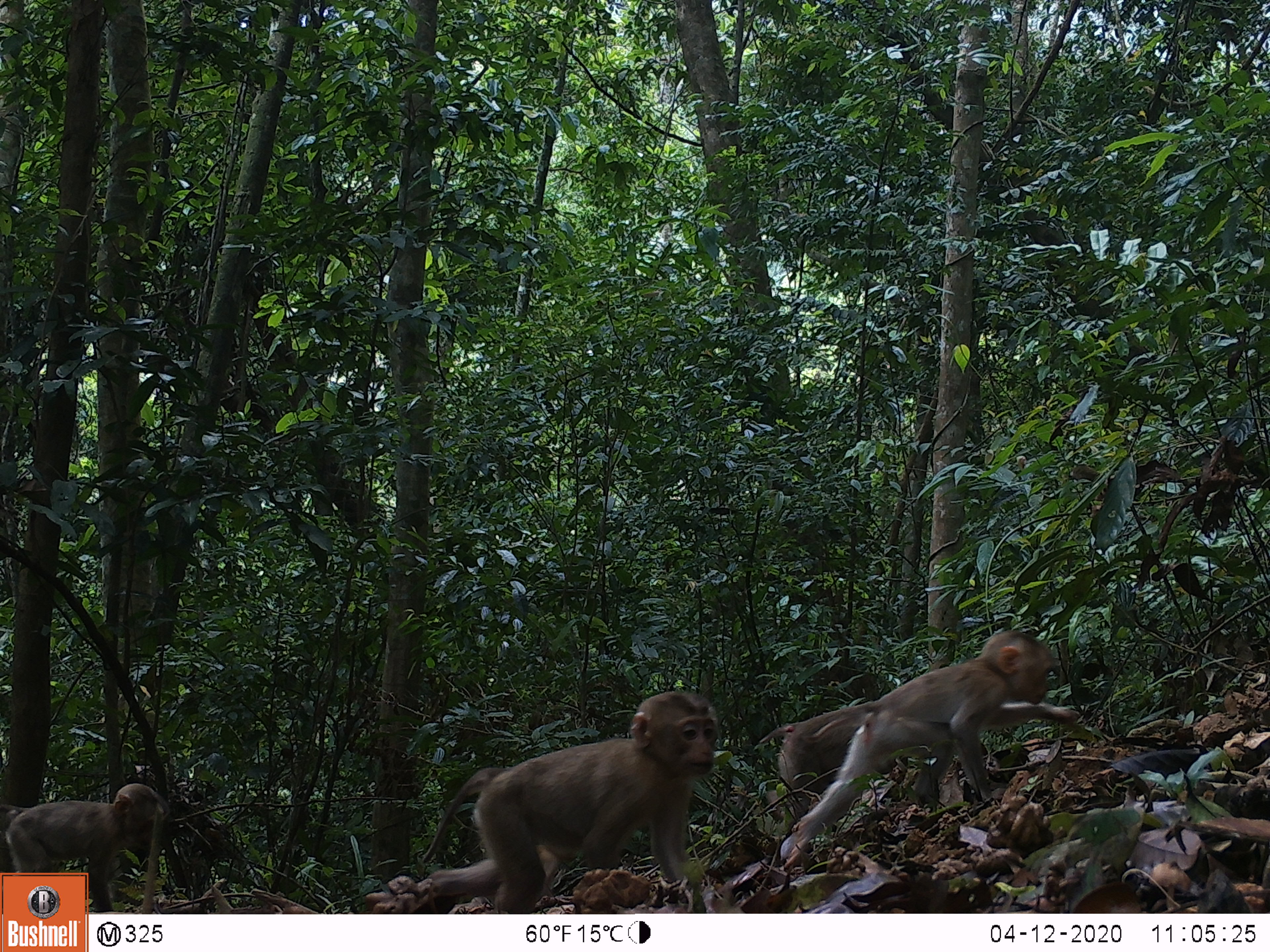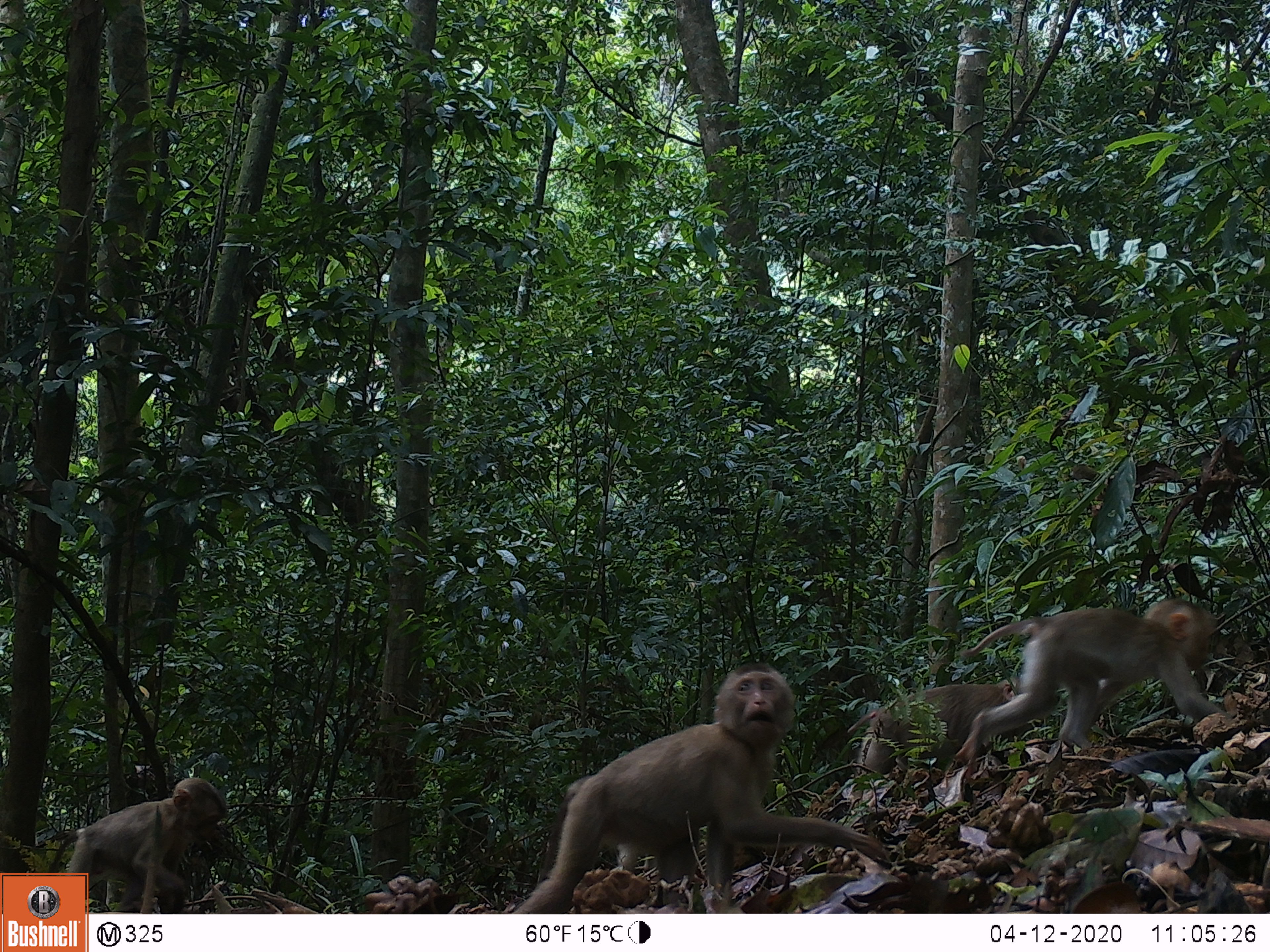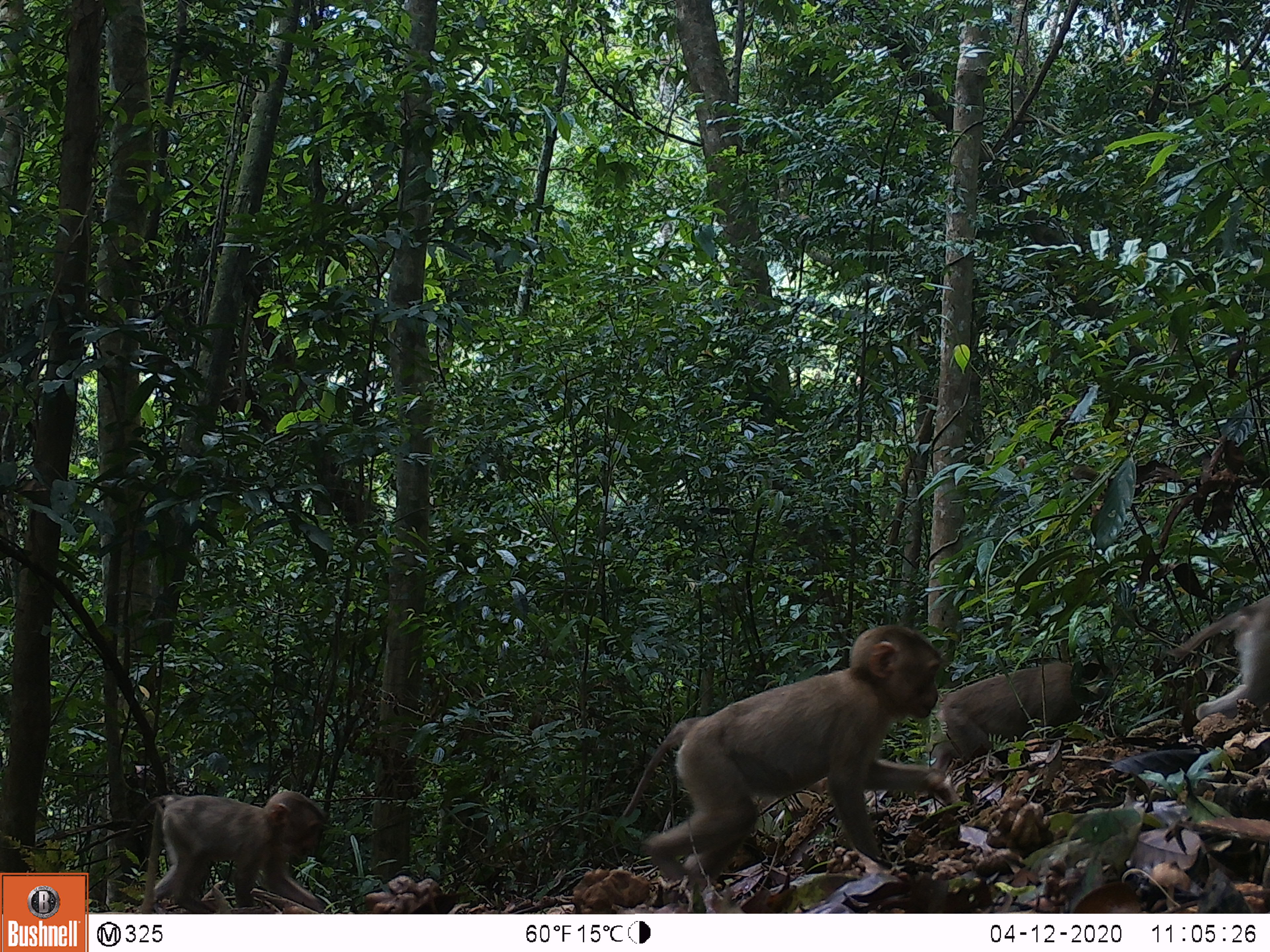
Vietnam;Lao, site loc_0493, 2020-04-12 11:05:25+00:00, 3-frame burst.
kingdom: Animalia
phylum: Chordata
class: Mammalia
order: Primates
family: Cercopithecidae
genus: Macaca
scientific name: Macaca nemestrina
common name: pig-tailed macaque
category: pig tailed macaque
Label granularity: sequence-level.